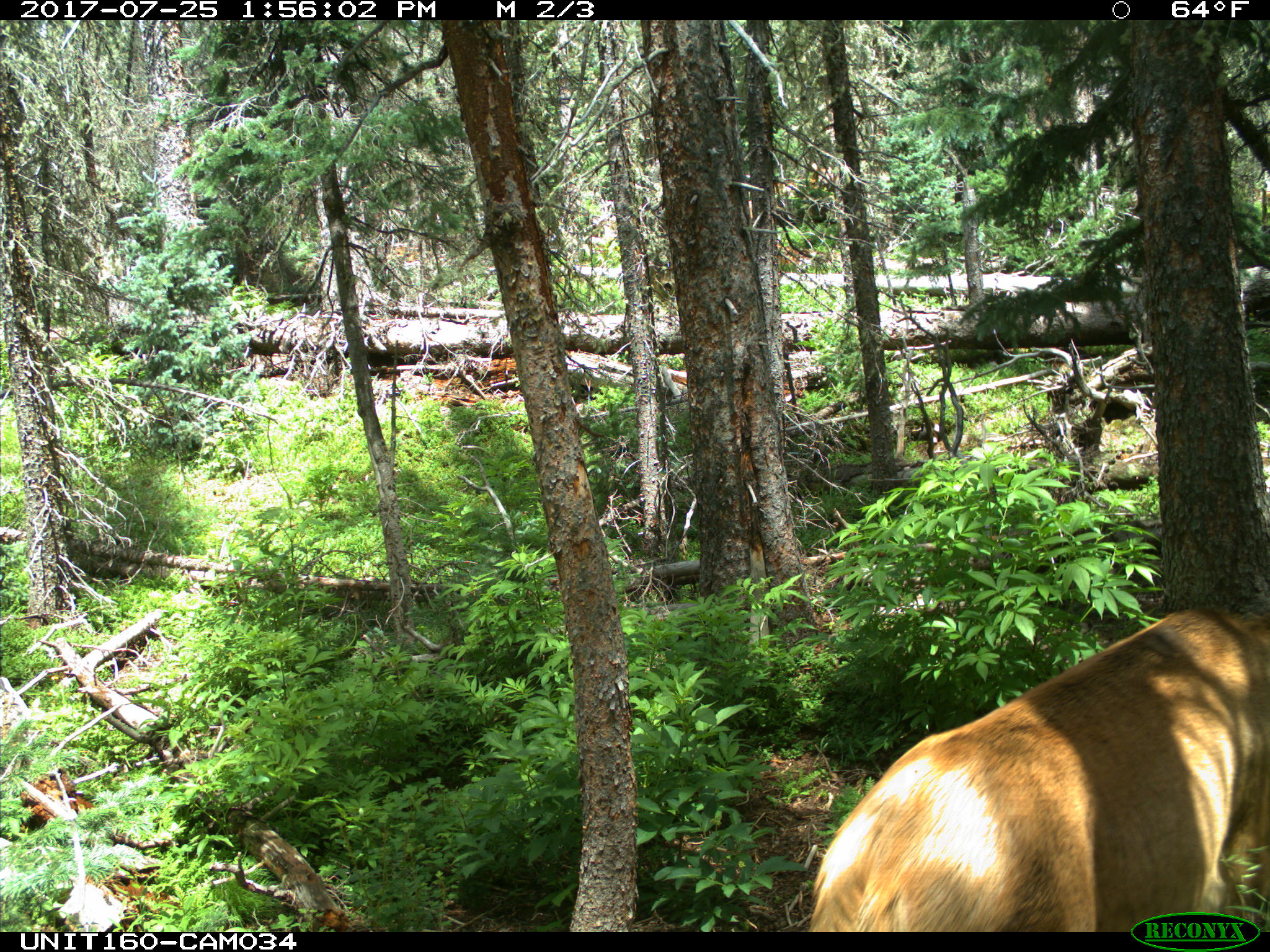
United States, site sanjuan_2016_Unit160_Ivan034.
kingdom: Animalia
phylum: Chordata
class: Mammalia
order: Artiodactyla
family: Cervidae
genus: Cervus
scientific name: Cervus elaphus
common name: red deer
Cervus elaphus (red deer).